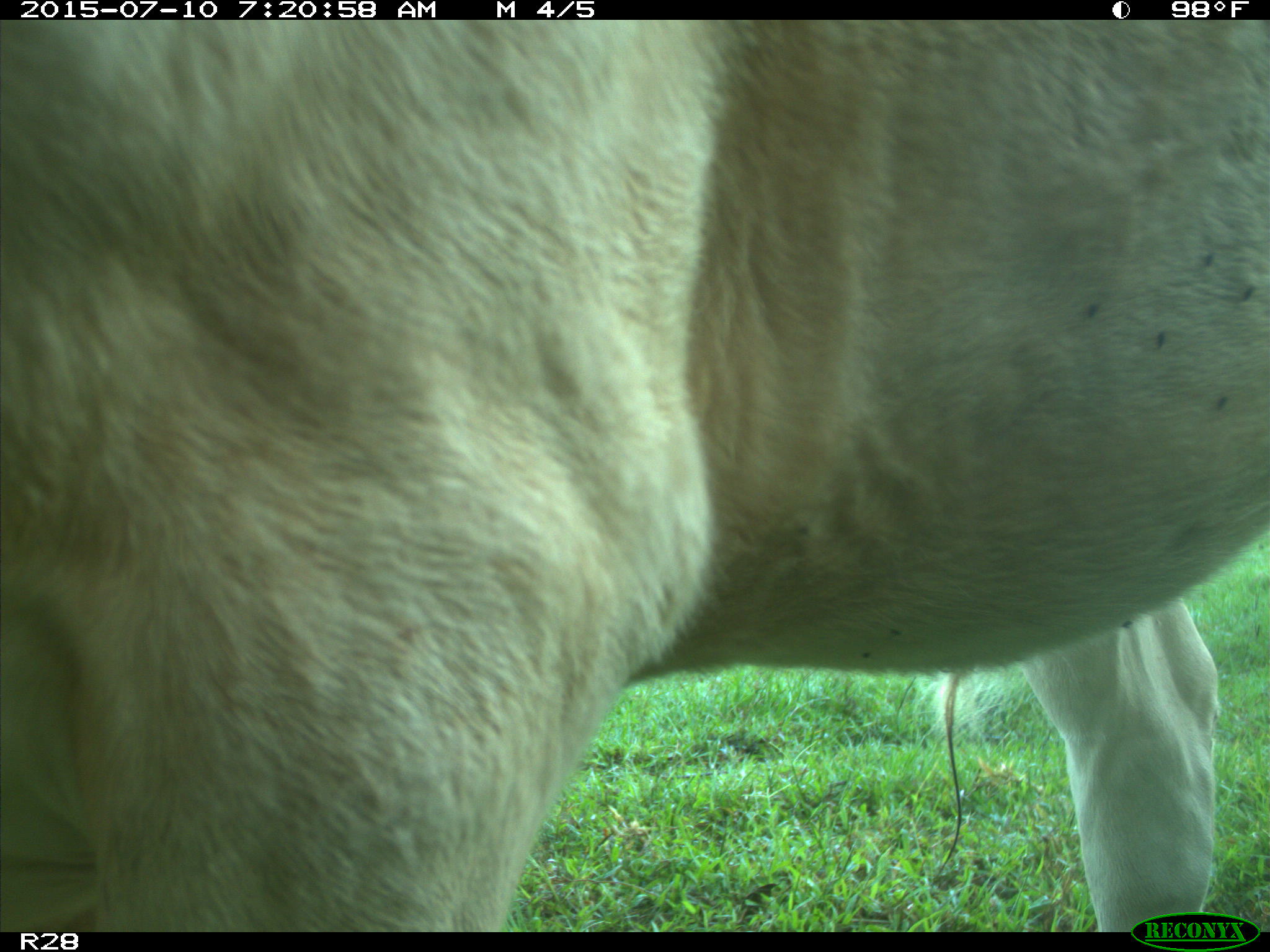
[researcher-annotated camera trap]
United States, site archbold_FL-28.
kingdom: Animalia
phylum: Chordata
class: Mammalia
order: Artiodactyla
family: Bovidae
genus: Bos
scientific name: Bos taurus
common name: domestic cow